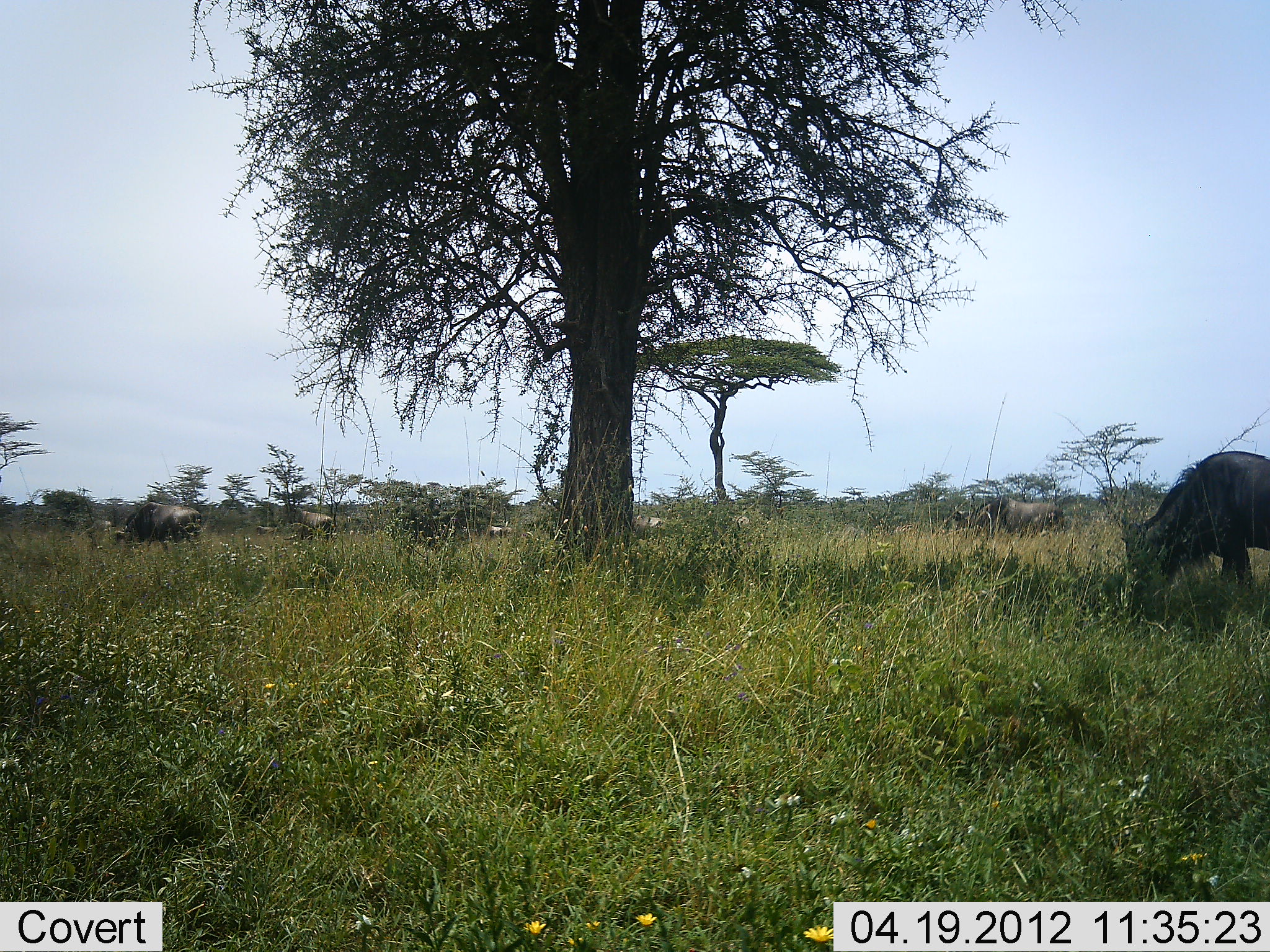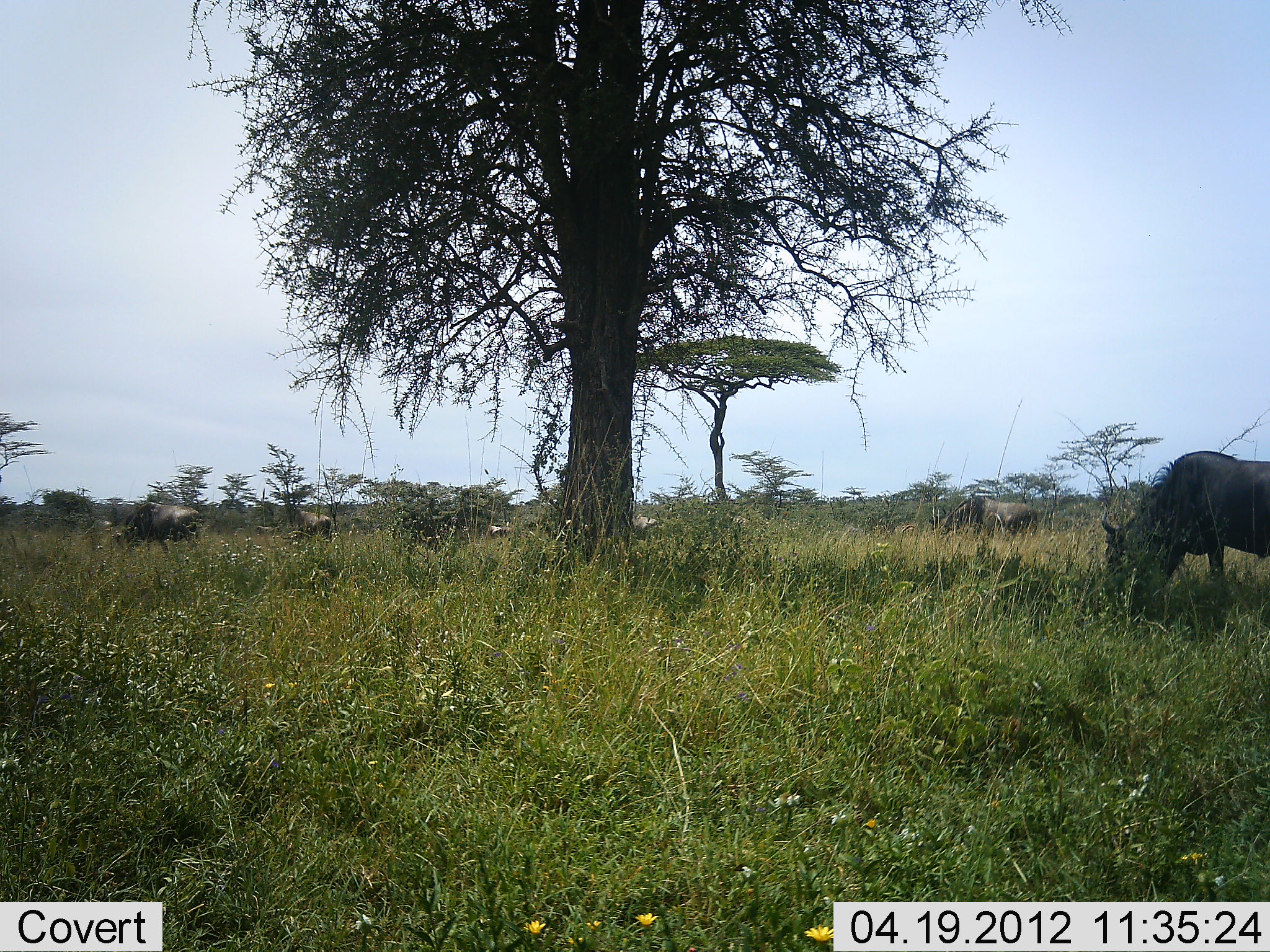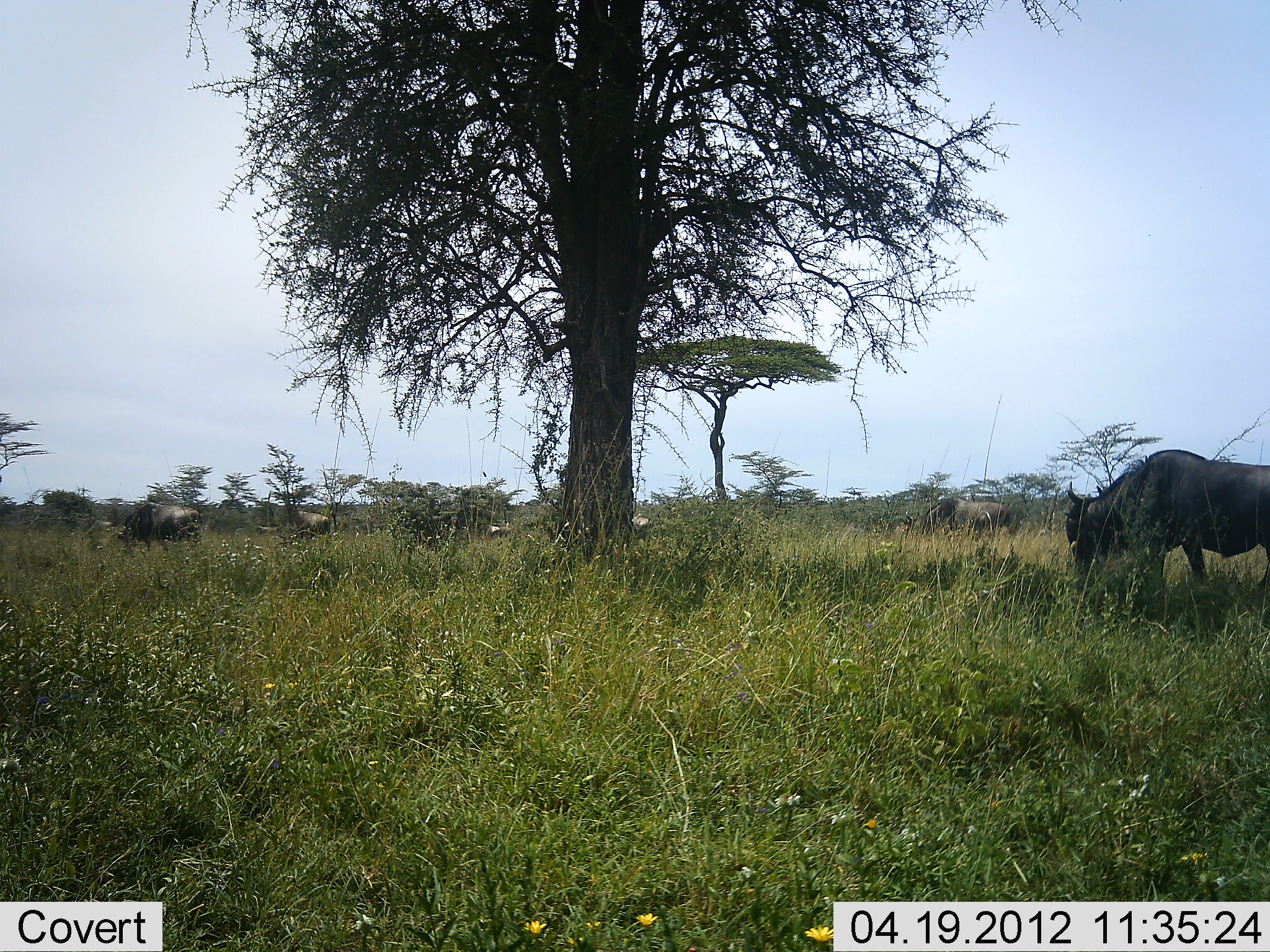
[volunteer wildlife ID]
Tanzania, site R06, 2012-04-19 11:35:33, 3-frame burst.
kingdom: Animalia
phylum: Chordata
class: Mammalia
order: Artiodactyla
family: Bovidae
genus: Connochaetes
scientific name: Connochaetes taurinus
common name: blue wildebeest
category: wildebeest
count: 6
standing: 17%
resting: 0%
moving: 35%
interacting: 0%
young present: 0%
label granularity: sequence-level